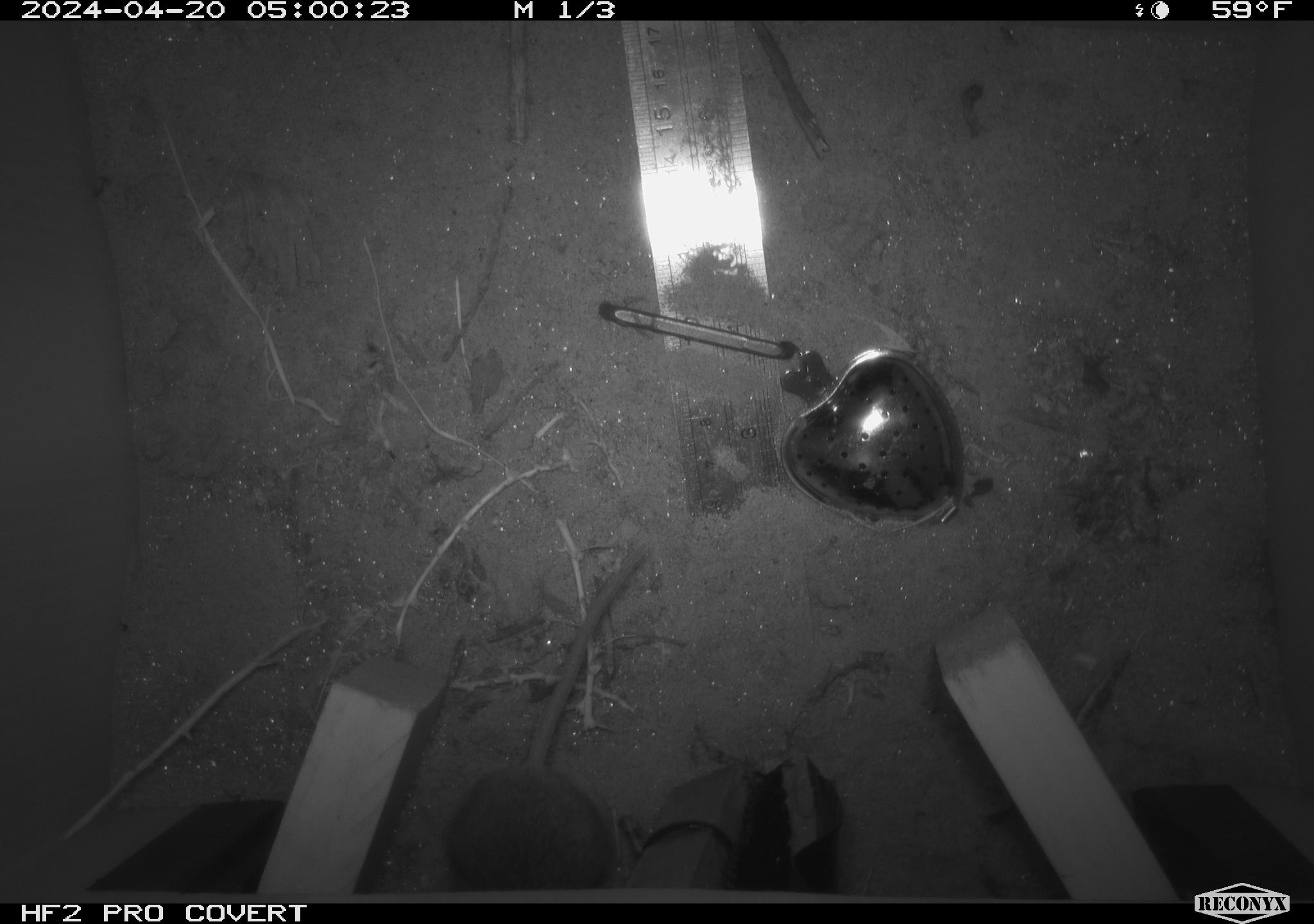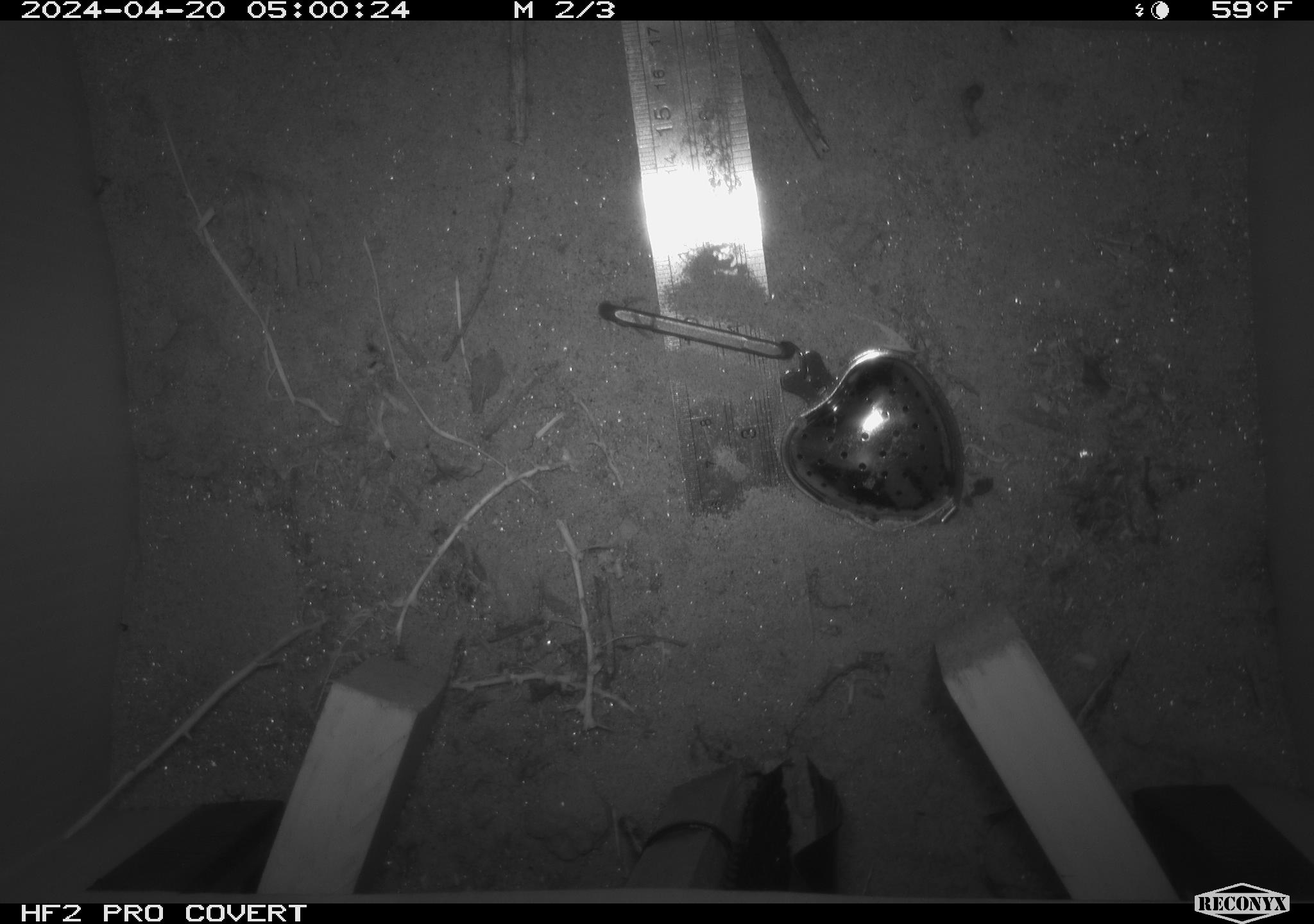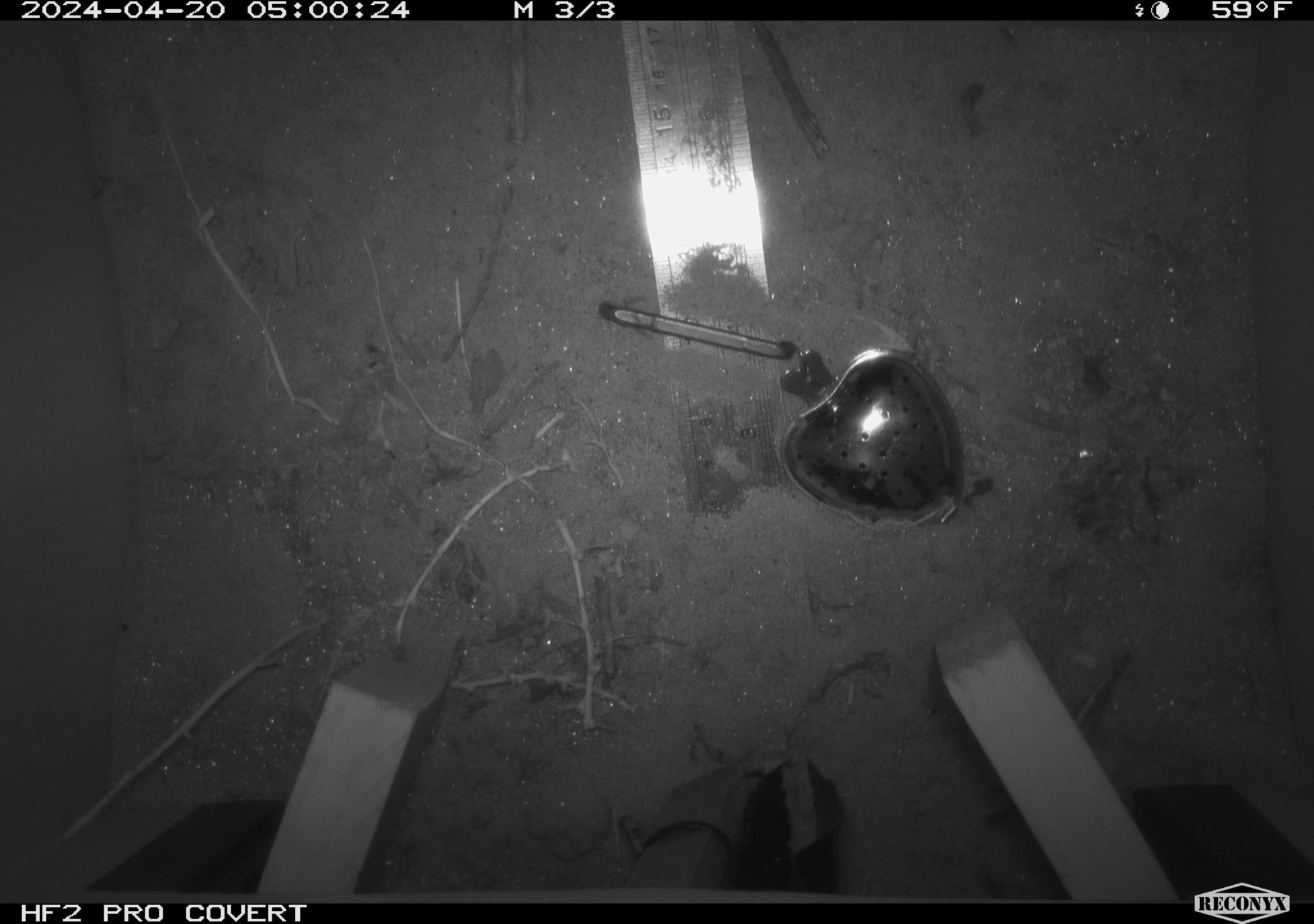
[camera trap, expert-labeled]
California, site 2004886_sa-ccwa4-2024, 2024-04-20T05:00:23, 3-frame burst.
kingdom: Animalia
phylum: Chordata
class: Mammalia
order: Rodentia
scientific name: Rodentia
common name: mouse species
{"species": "mouse species (Rodentia)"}